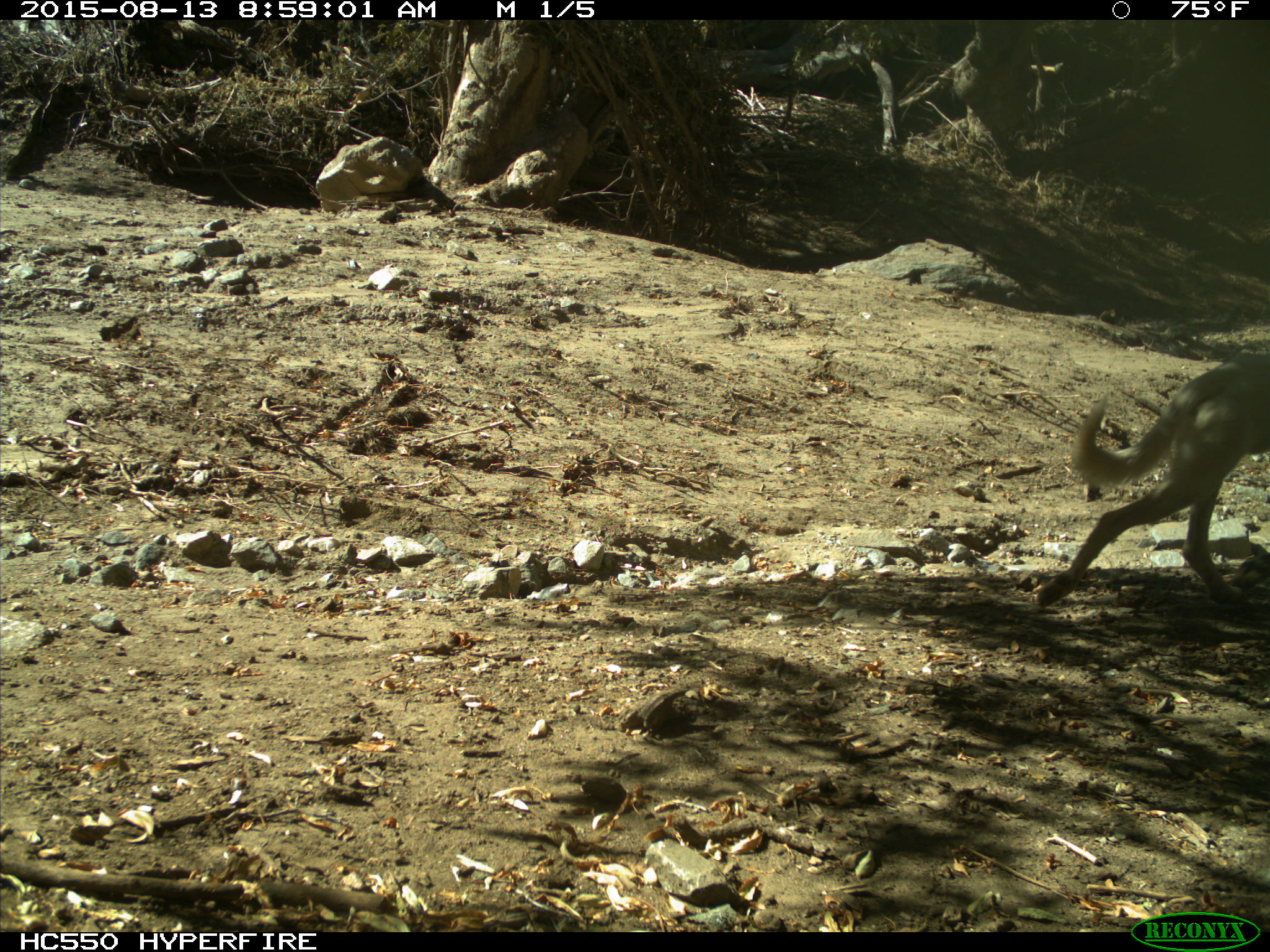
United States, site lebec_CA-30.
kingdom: Animalia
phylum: Chordata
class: Mammalia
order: Carnivora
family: Canidae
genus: Canis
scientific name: Canis familiaris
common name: domestic dog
Canis familiaris (domestic dog).